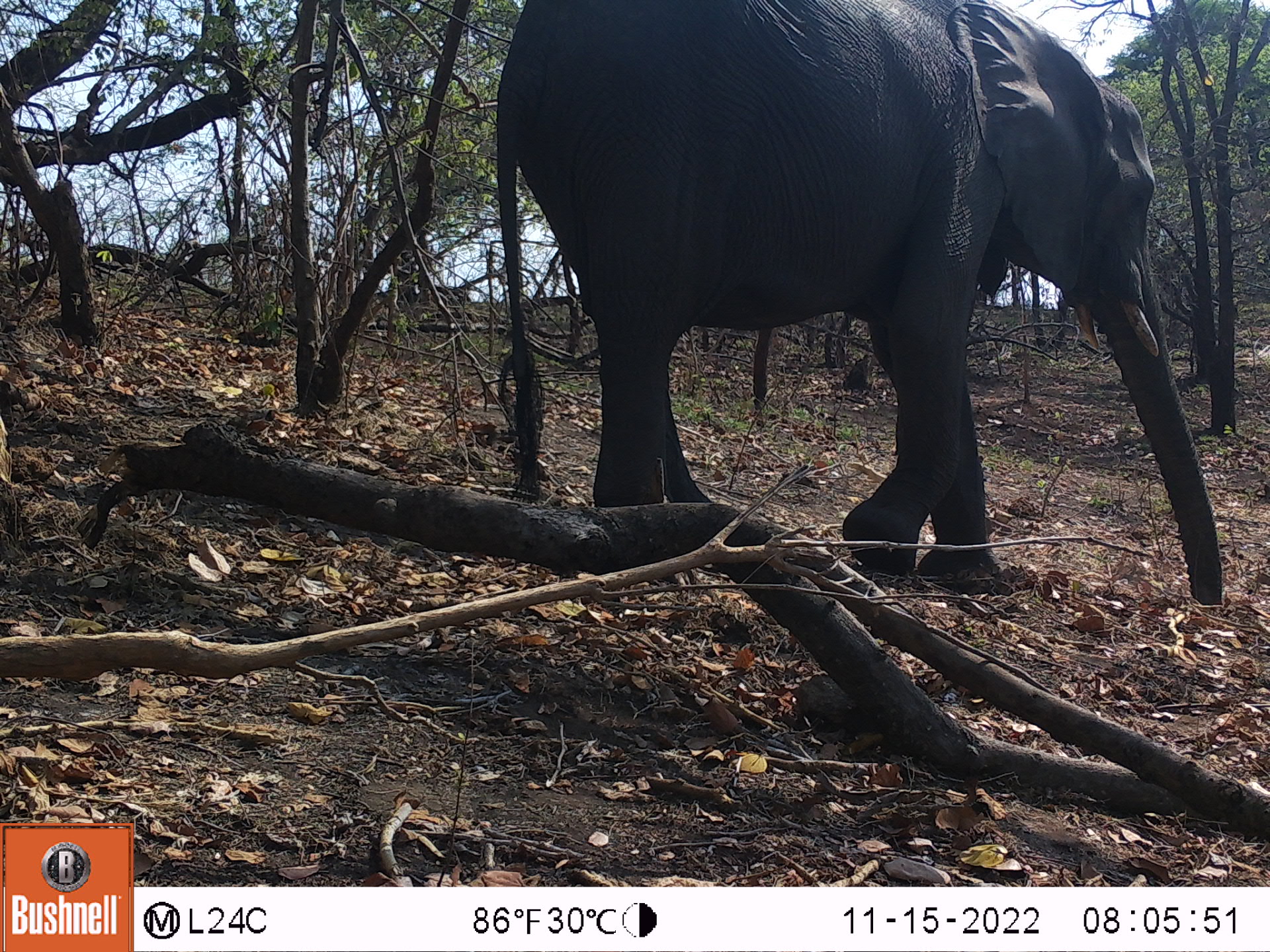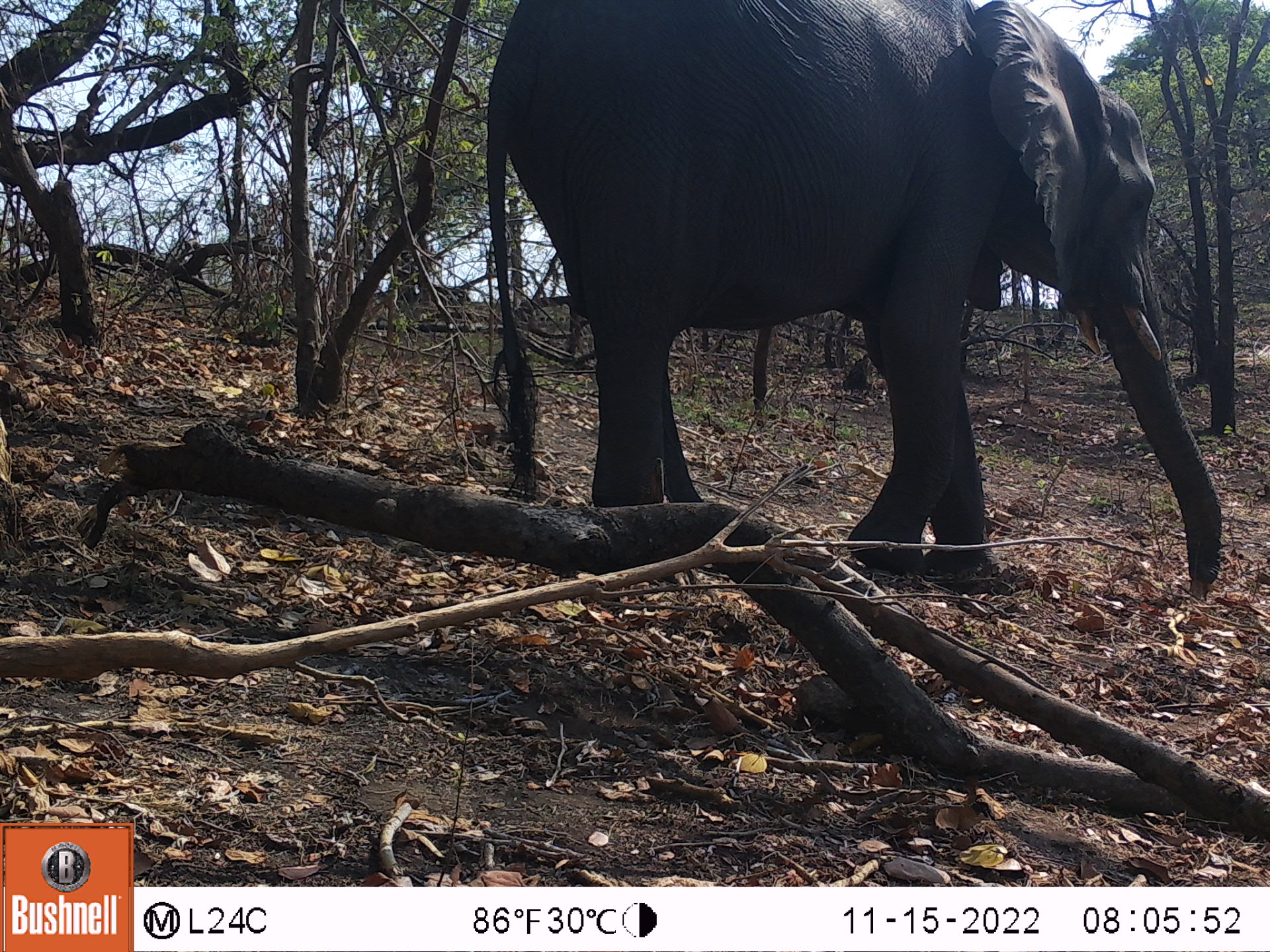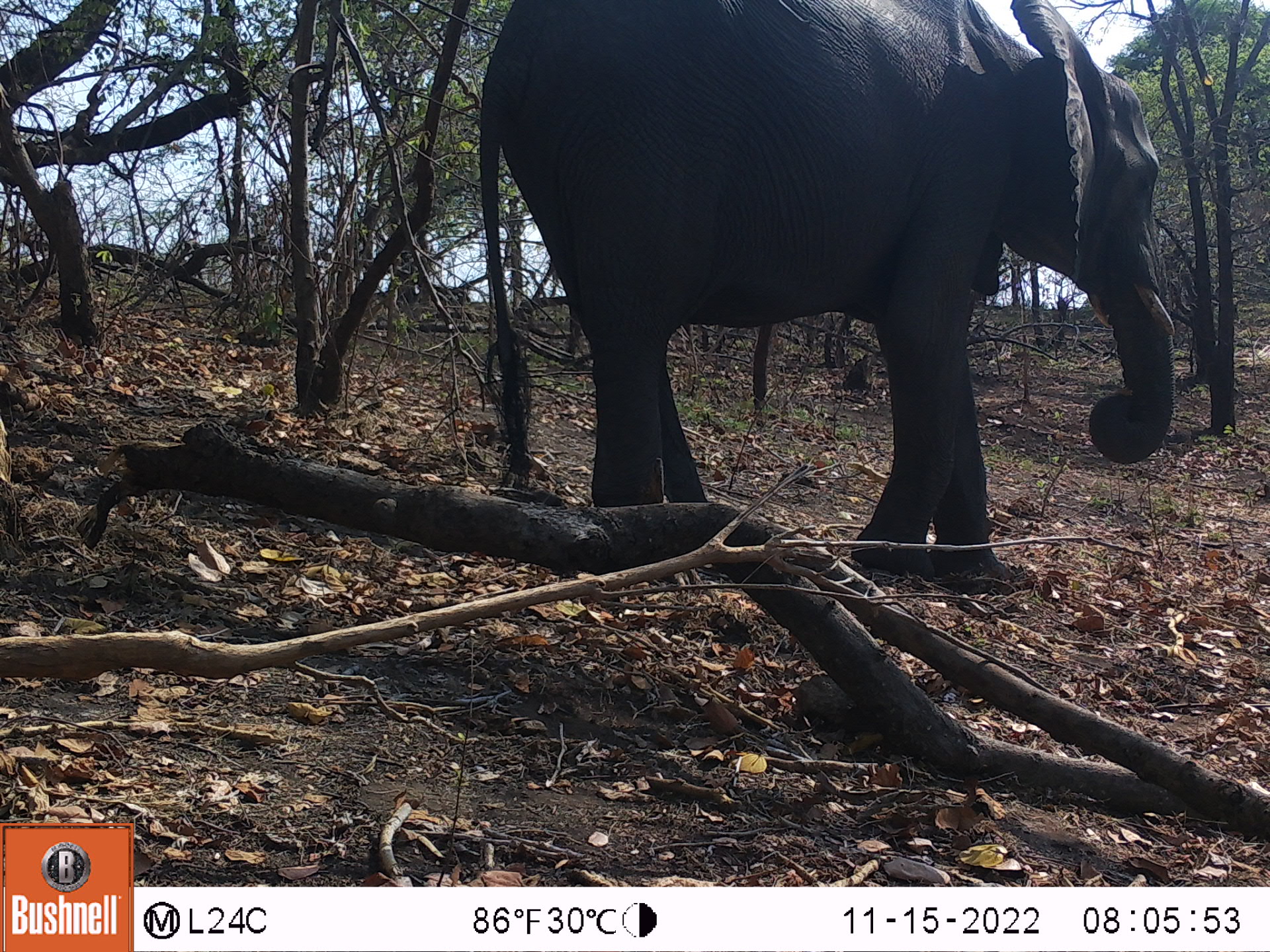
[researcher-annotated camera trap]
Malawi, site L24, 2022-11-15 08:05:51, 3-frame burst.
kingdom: Animalia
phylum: Chordata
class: Mammalia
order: Proboscidea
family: Elephantidae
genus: Loxodonta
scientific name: Loxodonta africana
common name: african savanna elephant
African savanna elephant (Loxodonta africana), count 1.